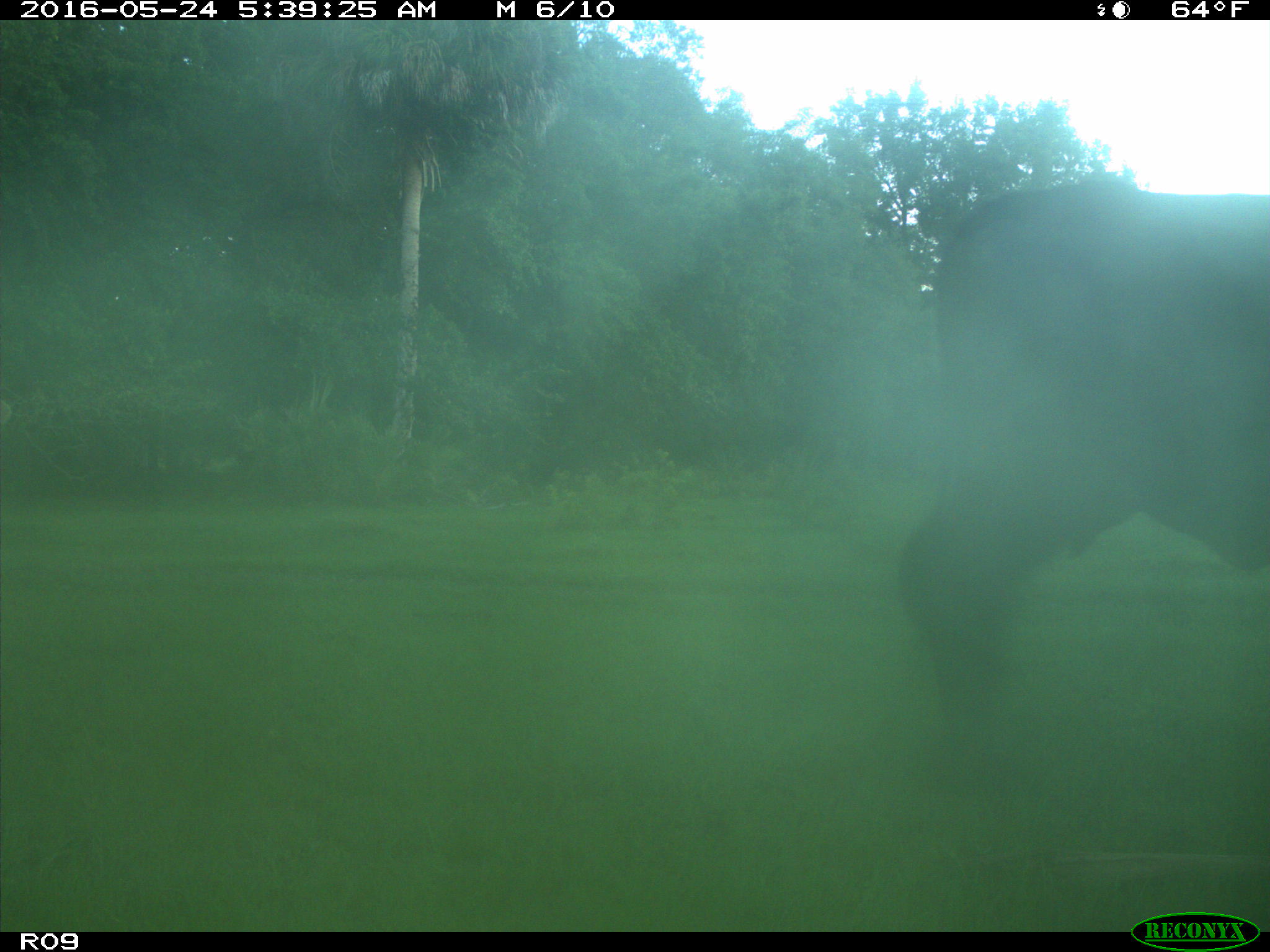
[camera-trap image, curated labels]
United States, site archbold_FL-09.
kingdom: Animalia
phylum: Chordata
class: Mammalia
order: Artiodactyla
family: Bovidae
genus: Bos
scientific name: Bos taurus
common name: domestic cow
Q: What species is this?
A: Bos taurus (domestic cow).